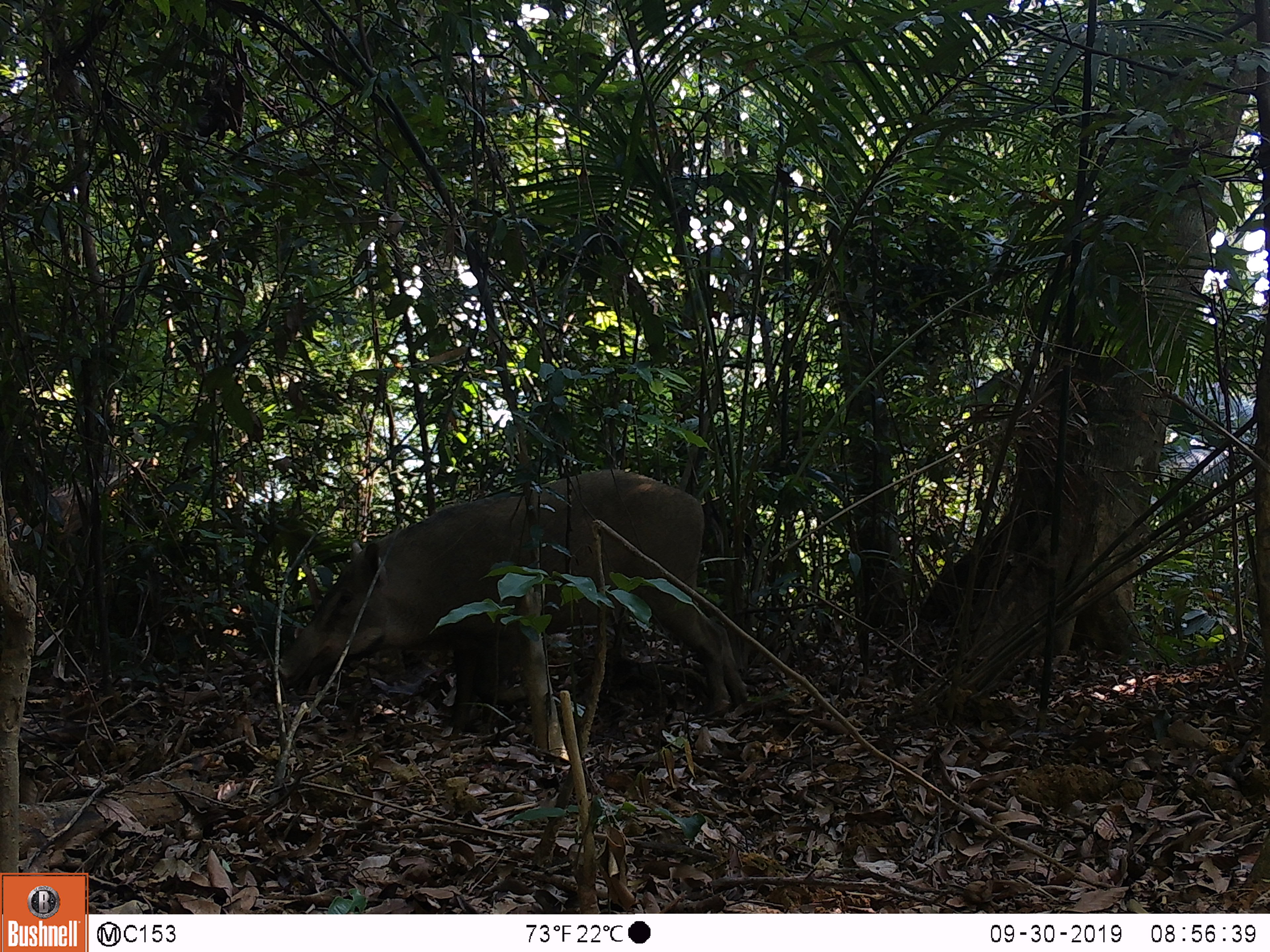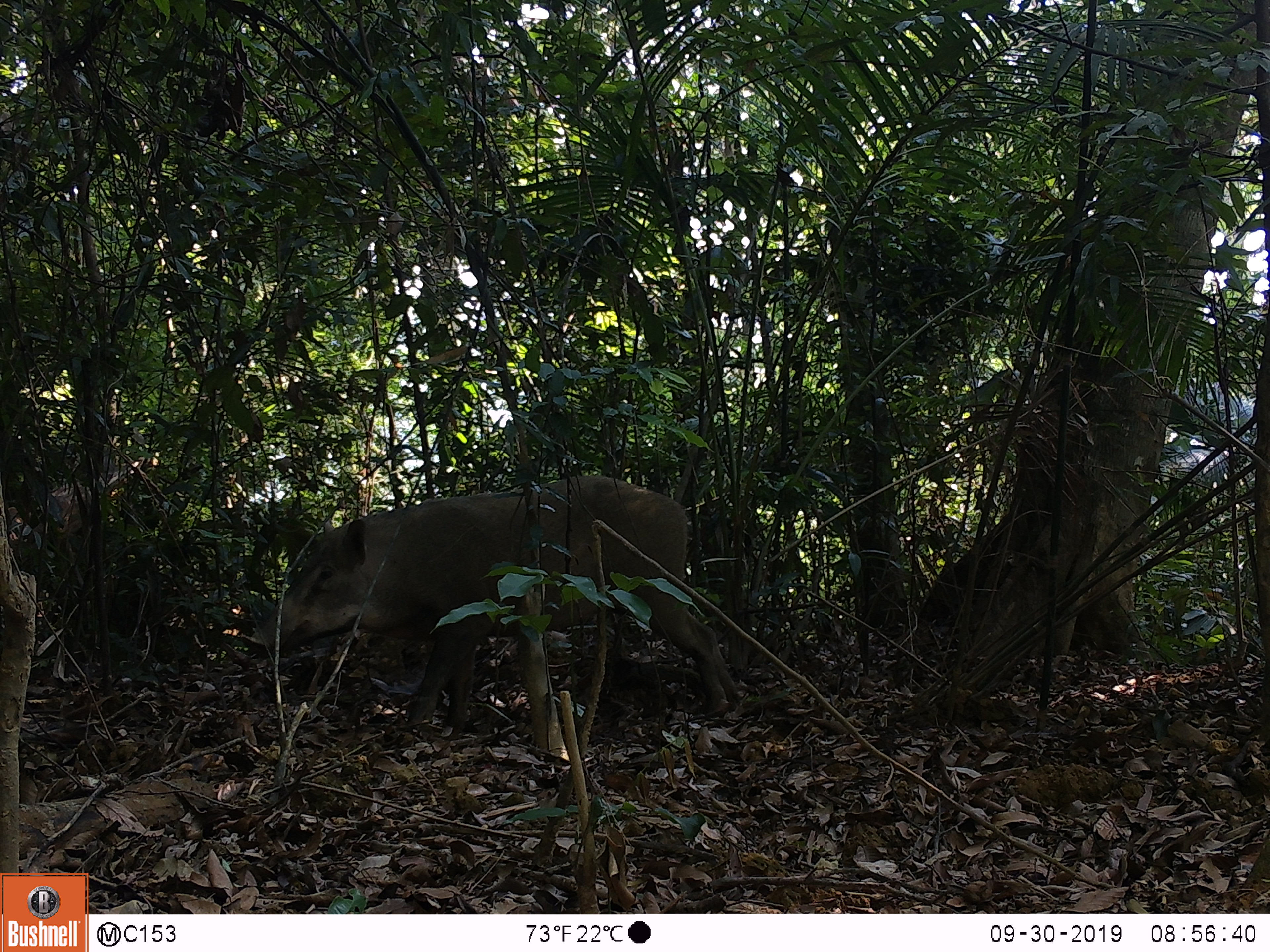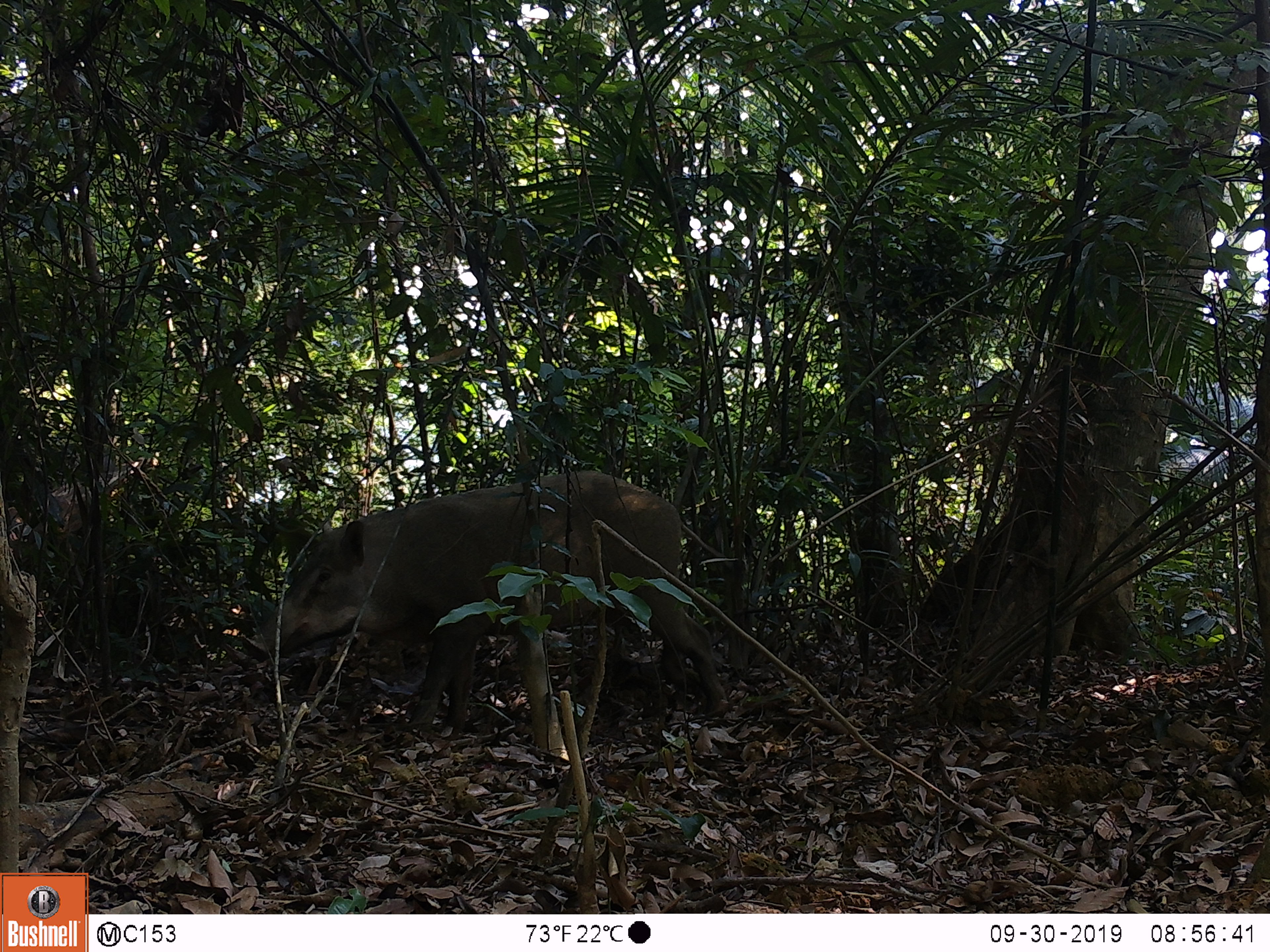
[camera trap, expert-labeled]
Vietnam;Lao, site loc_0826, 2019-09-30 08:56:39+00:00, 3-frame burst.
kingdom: Animalia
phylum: Chordata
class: Mammalia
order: Artiodactyla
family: Suidae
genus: Sus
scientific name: Sus scrofa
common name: eurasian wild pig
Eurasian wild pig (Sus scrofa). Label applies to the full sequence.